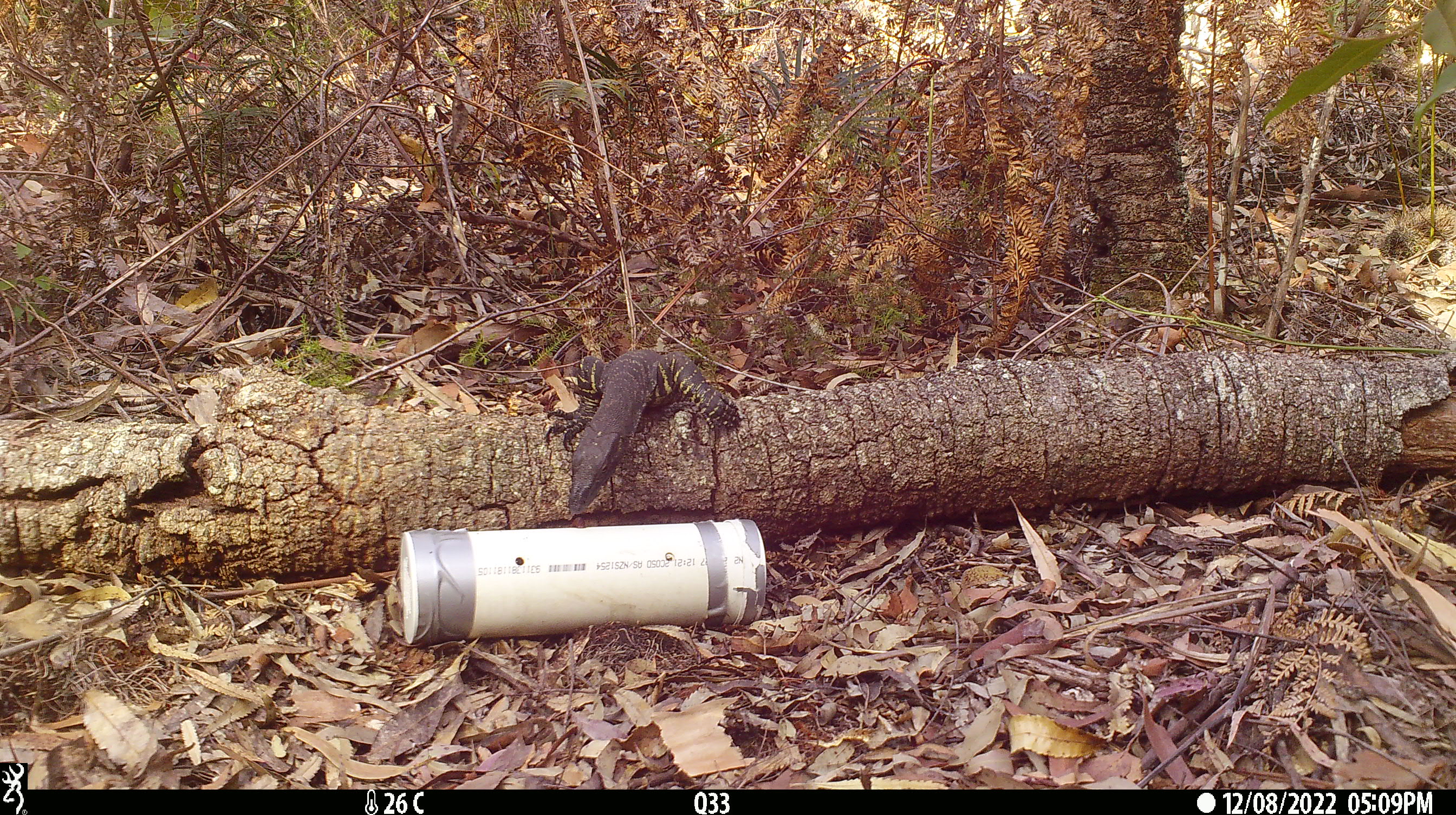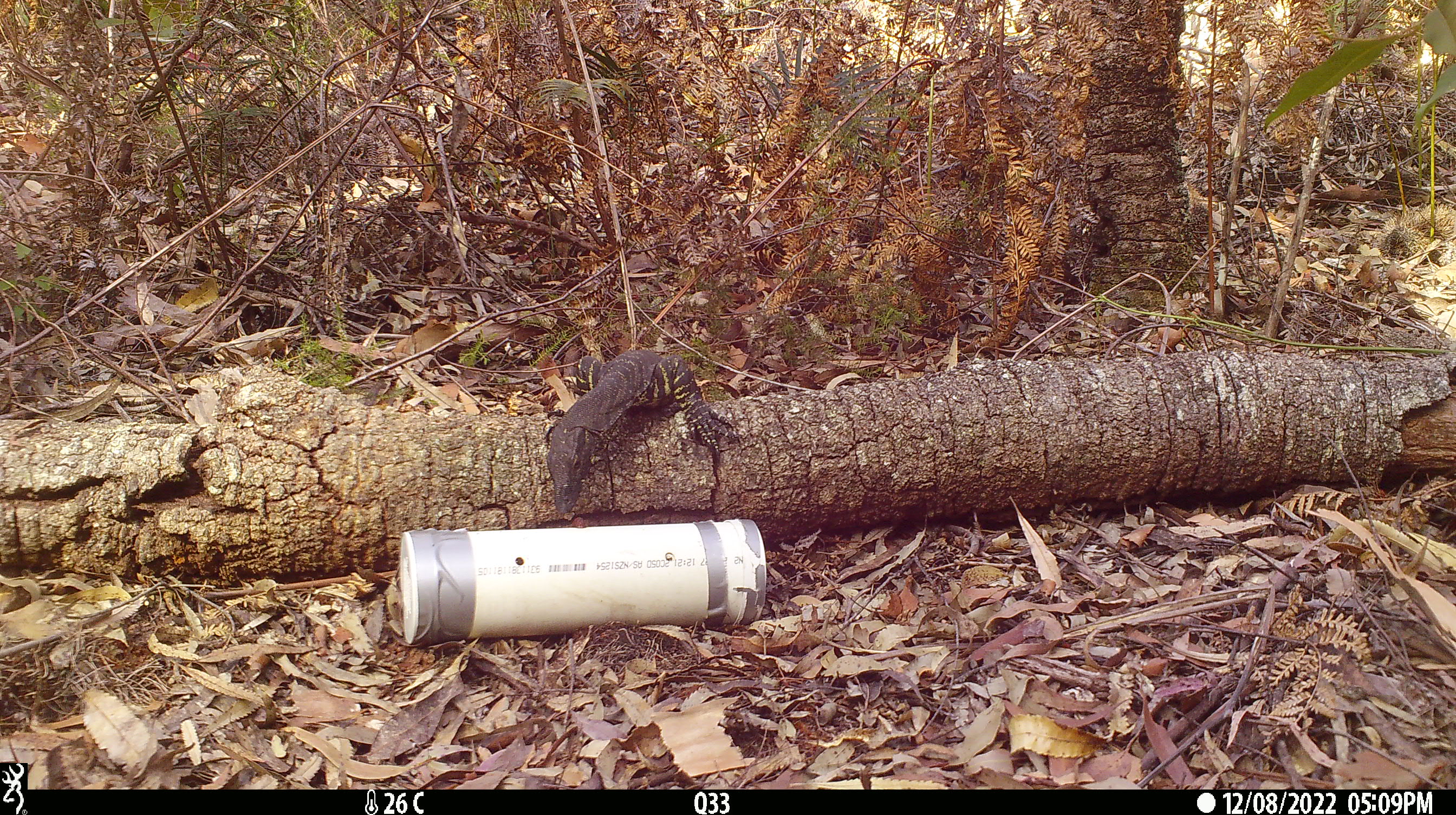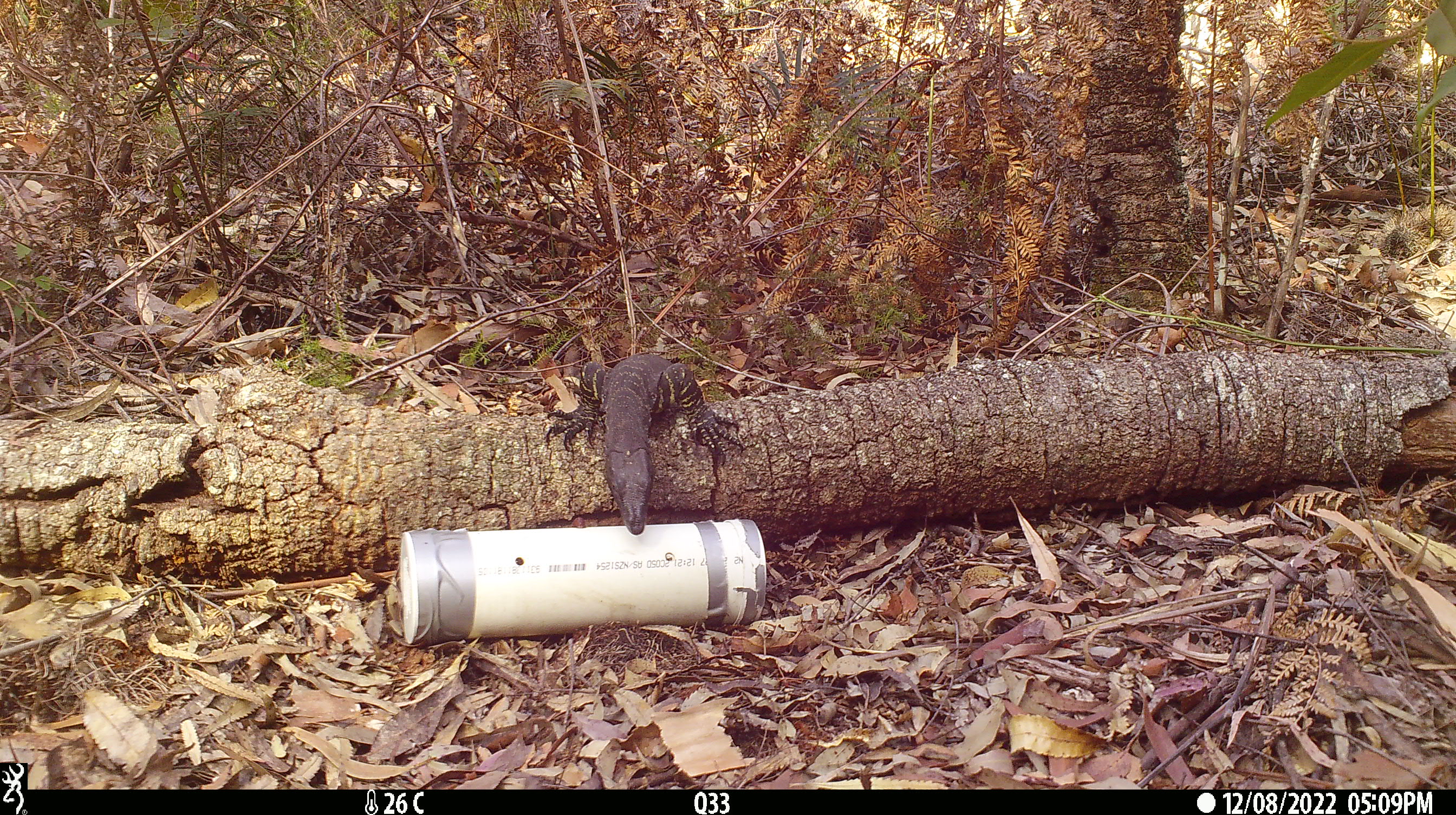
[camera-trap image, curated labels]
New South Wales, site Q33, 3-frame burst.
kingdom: Animalia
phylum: Chordata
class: Reptilia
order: Squamata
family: Varanidae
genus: Varanus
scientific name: Varanus varius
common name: lace monitor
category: goanna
Goanna (lace monitor) (Varanus varius).